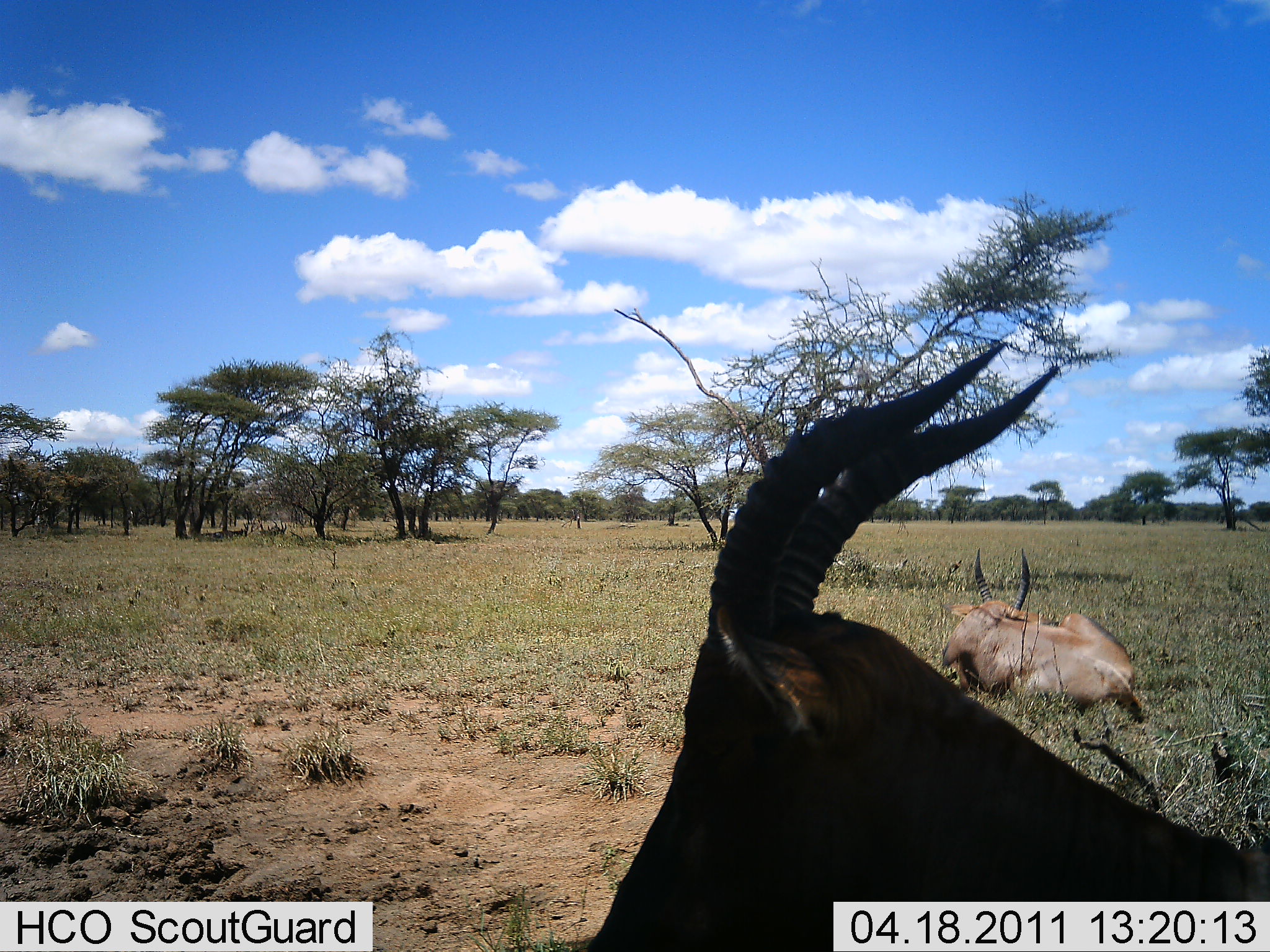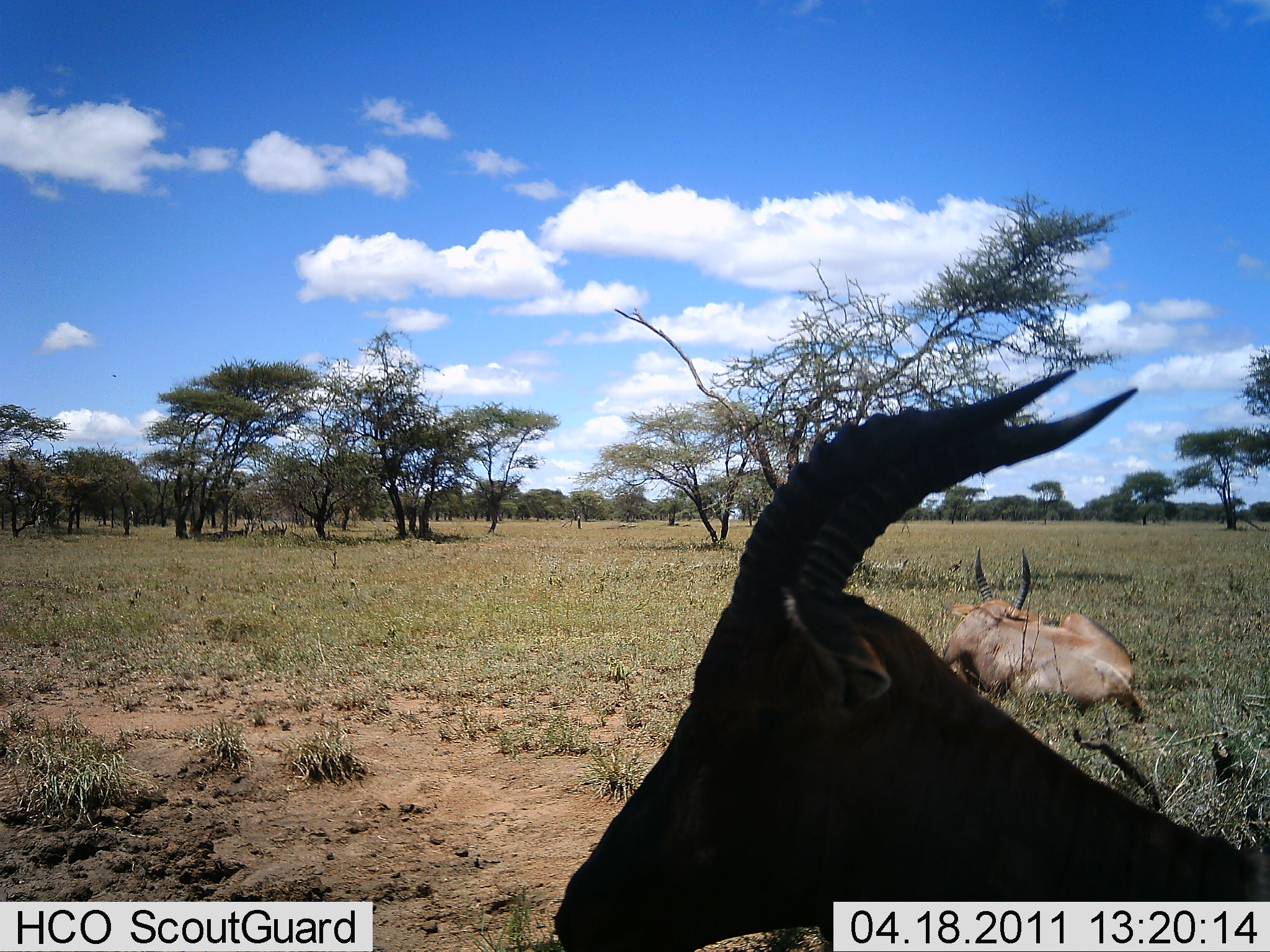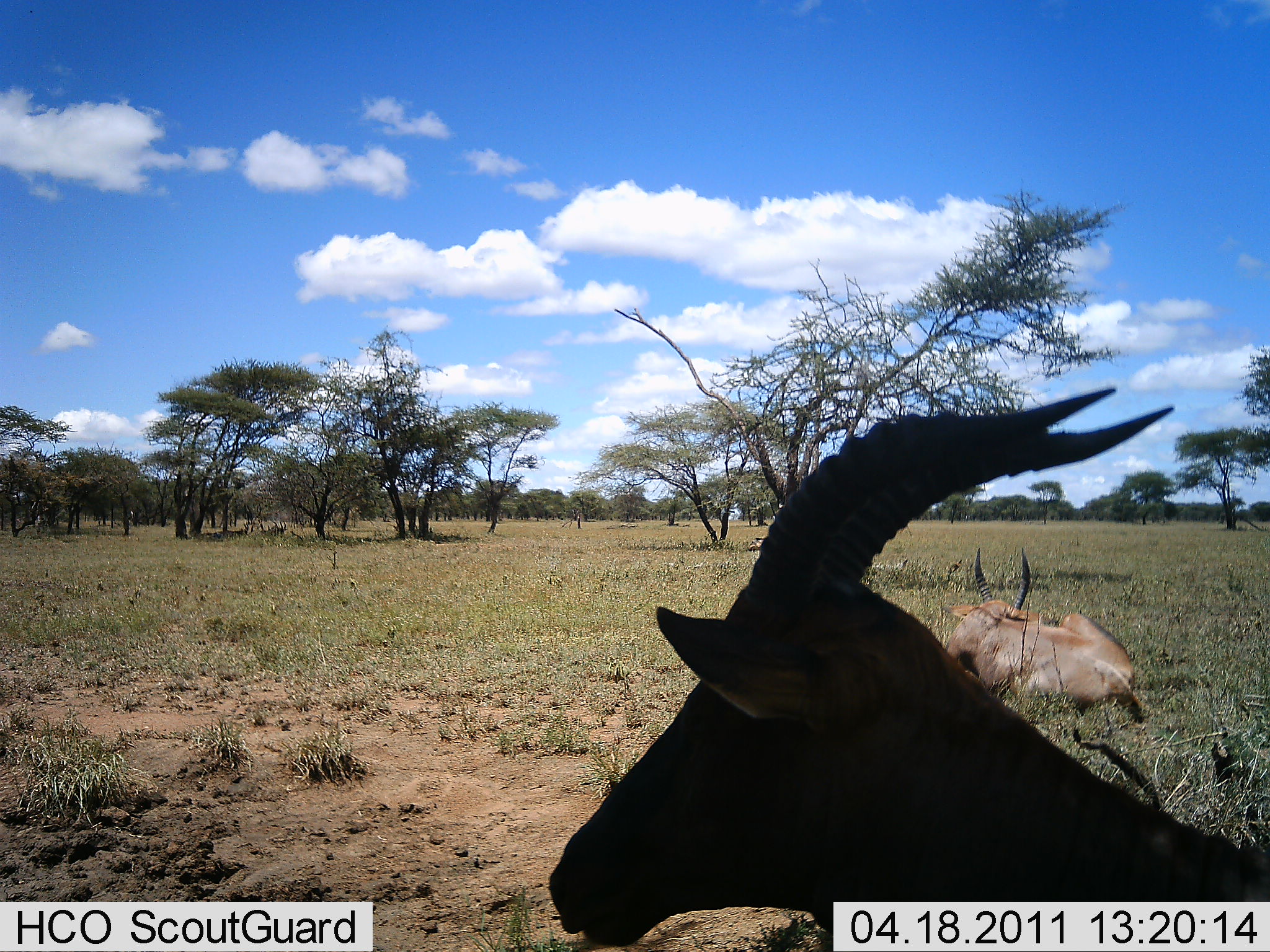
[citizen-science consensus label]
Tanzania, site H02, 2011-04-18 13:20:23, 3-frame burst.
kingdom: Animalia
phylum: Chordata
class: Mammalia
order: Artiodactyla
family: Bovidae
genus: Damaliscus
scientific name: Damaliscus lunatus jimela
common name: topi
Topi (Damaliscus lunatus jimela), count 2. Behavior (volunteer vote fractions): standing 0%, resting 100%, moving 0%, interacting 0%. Young present (vote fraction): 0%. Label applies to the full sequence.